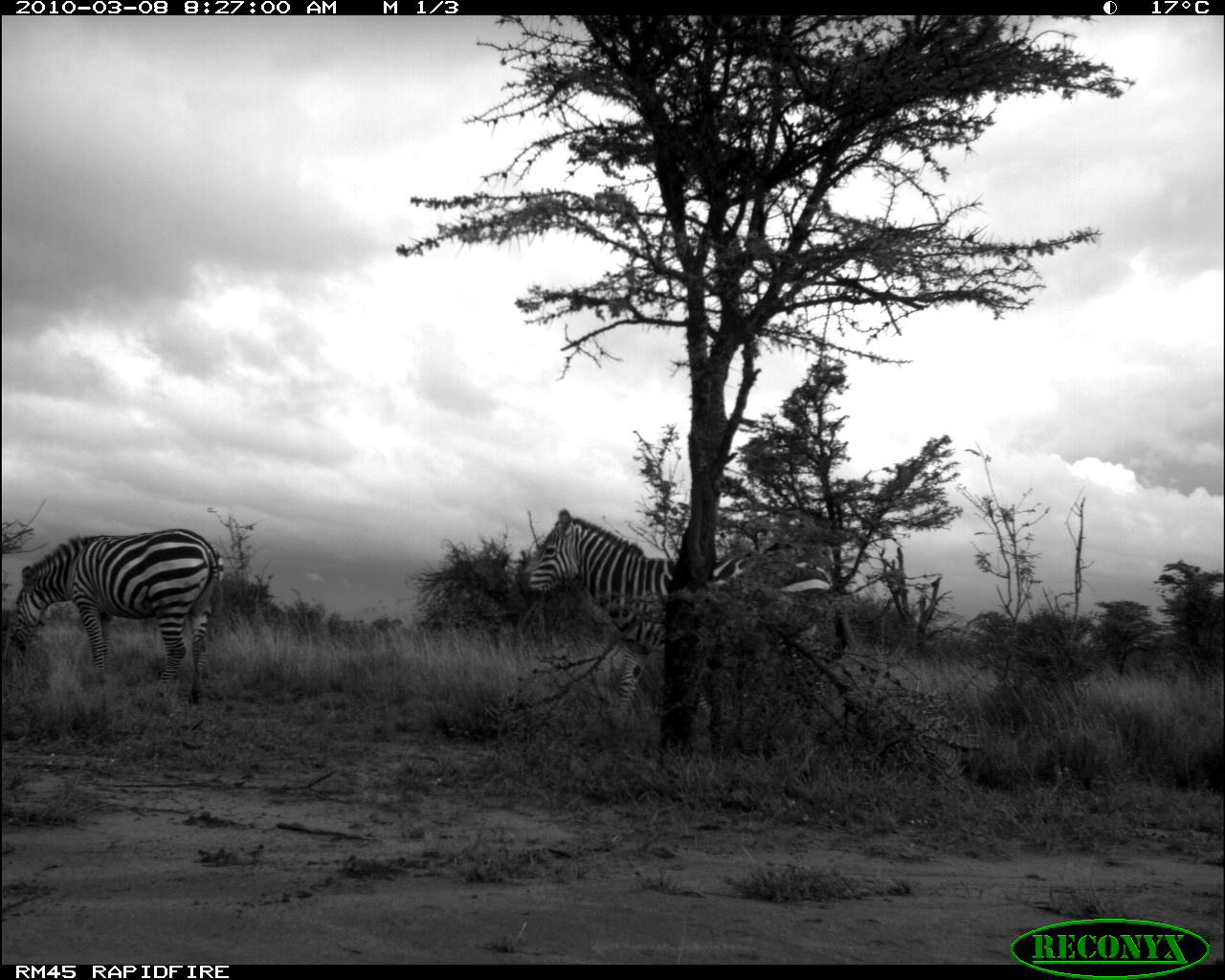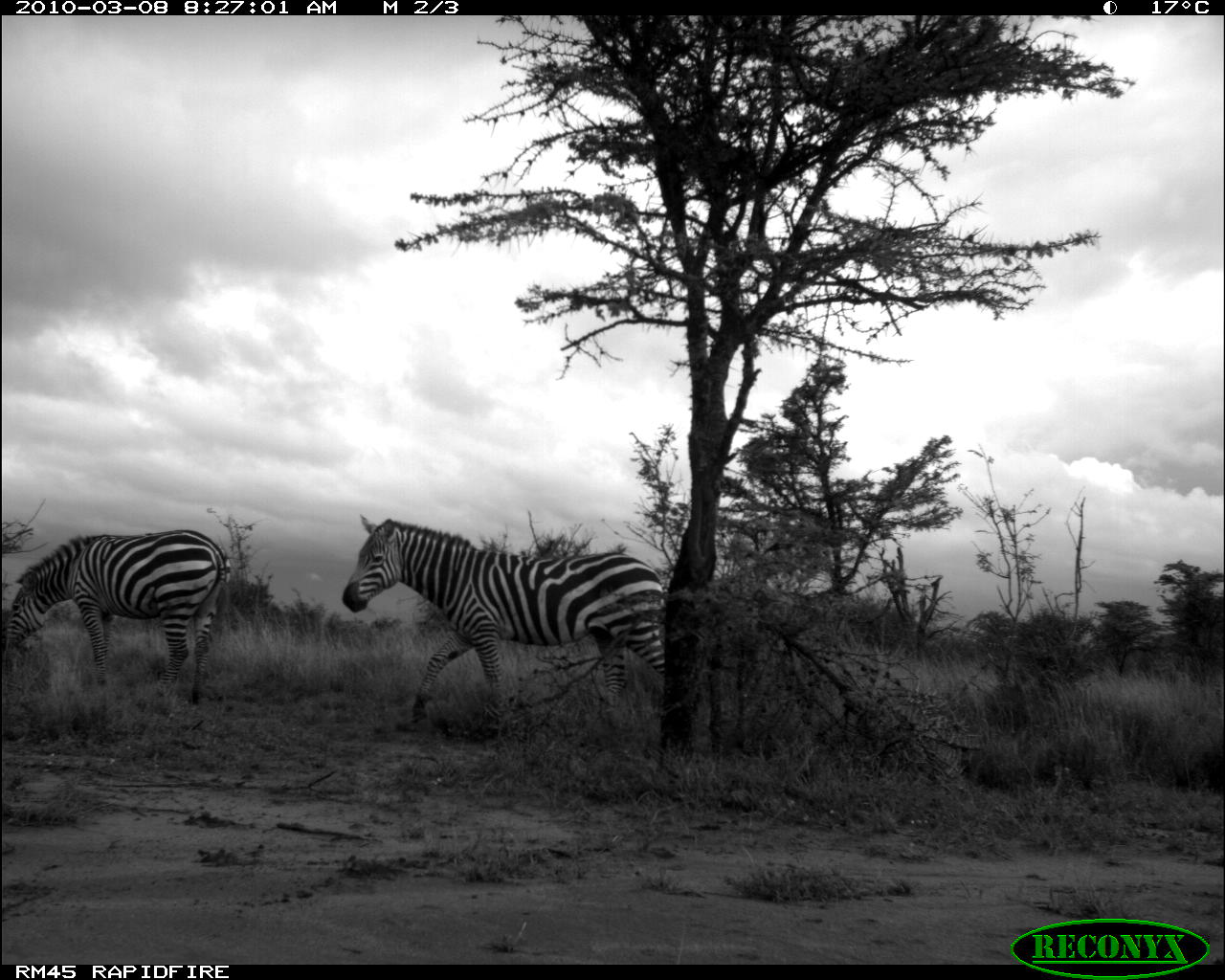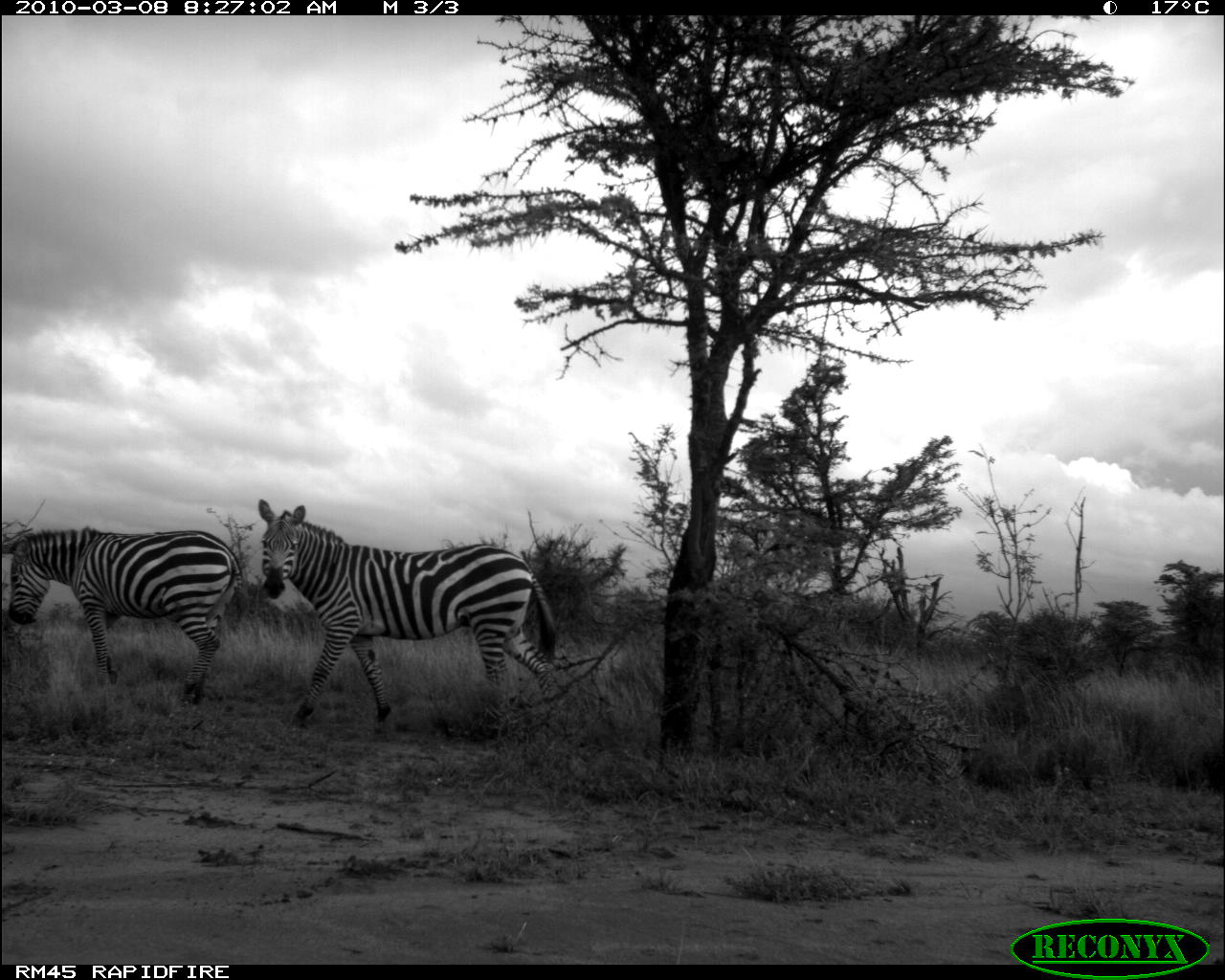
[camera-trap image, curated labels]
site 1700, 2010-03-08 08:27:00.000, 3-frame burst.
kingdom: Animalia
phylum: Chordata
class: Mammalia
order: Perissodactyla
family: Equidae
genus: Equus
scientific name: Equus quagga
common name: plains zebra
Equus quagga (plains zebra), count 2.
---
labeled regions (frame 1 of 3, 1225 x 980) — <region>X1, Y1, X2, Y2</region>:
equus quagga: <region>517, 505, 856, 759</region>; <region>5, 526, 226, 708</region>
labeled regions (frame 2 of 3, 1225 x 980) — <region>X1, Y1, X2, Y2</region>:
equus quagga: <region>342, 513, 669, 726</region>; <region>0, 529, 231, 705</region>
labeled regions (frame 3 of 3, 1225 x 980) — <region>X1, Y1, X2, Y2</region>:
equus quagga: <region>257, 498, 561, 739</region>; <region>0, 525, 248, 708</region>